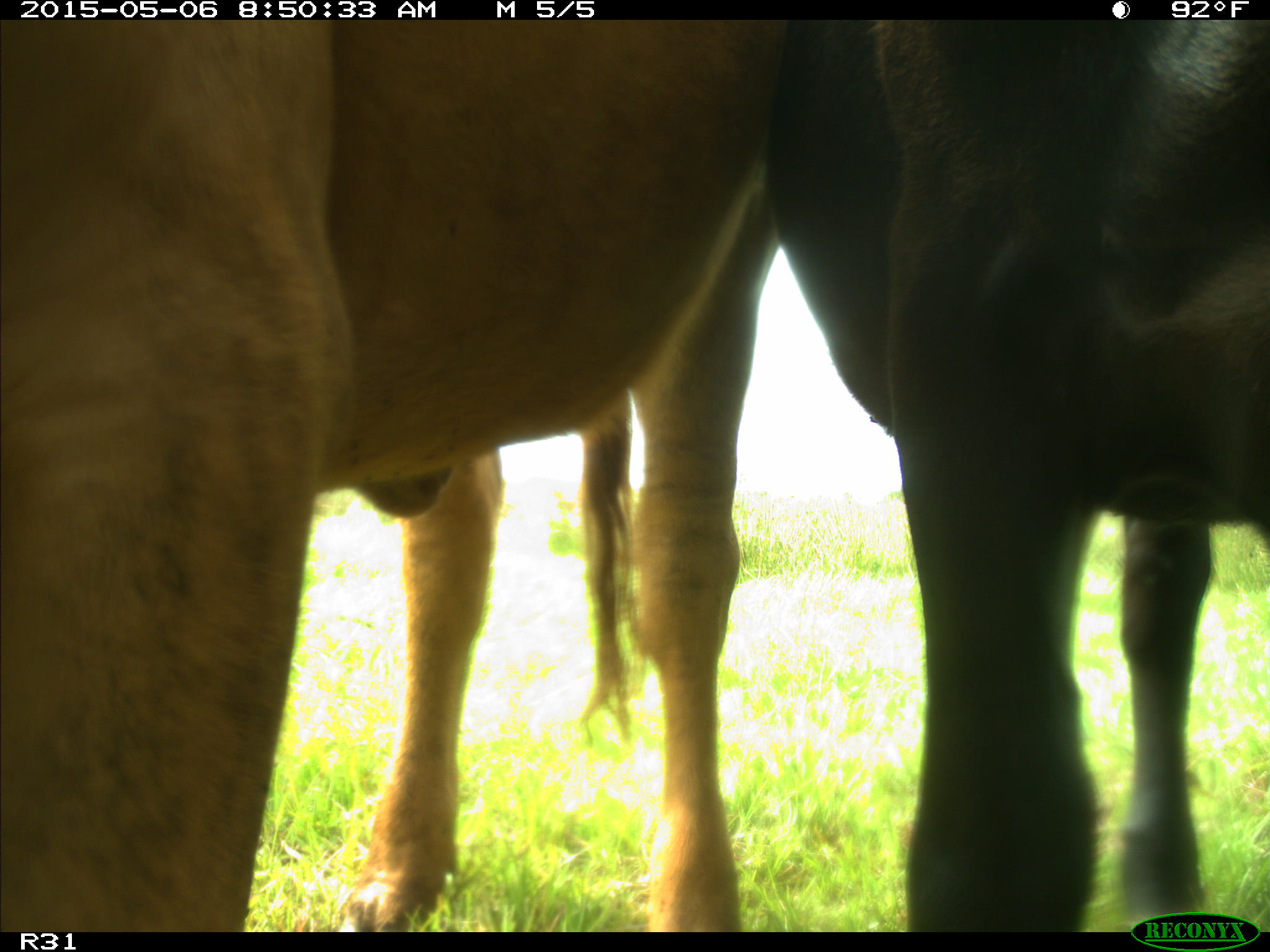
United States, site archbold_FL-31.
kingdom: Animalia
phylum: Chordata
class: Mammalia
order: Artiodactyla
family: Bovidae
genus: Bos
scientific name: Bos taurus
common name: domestic cow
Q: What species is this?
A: Bos taurus (domestic cow).